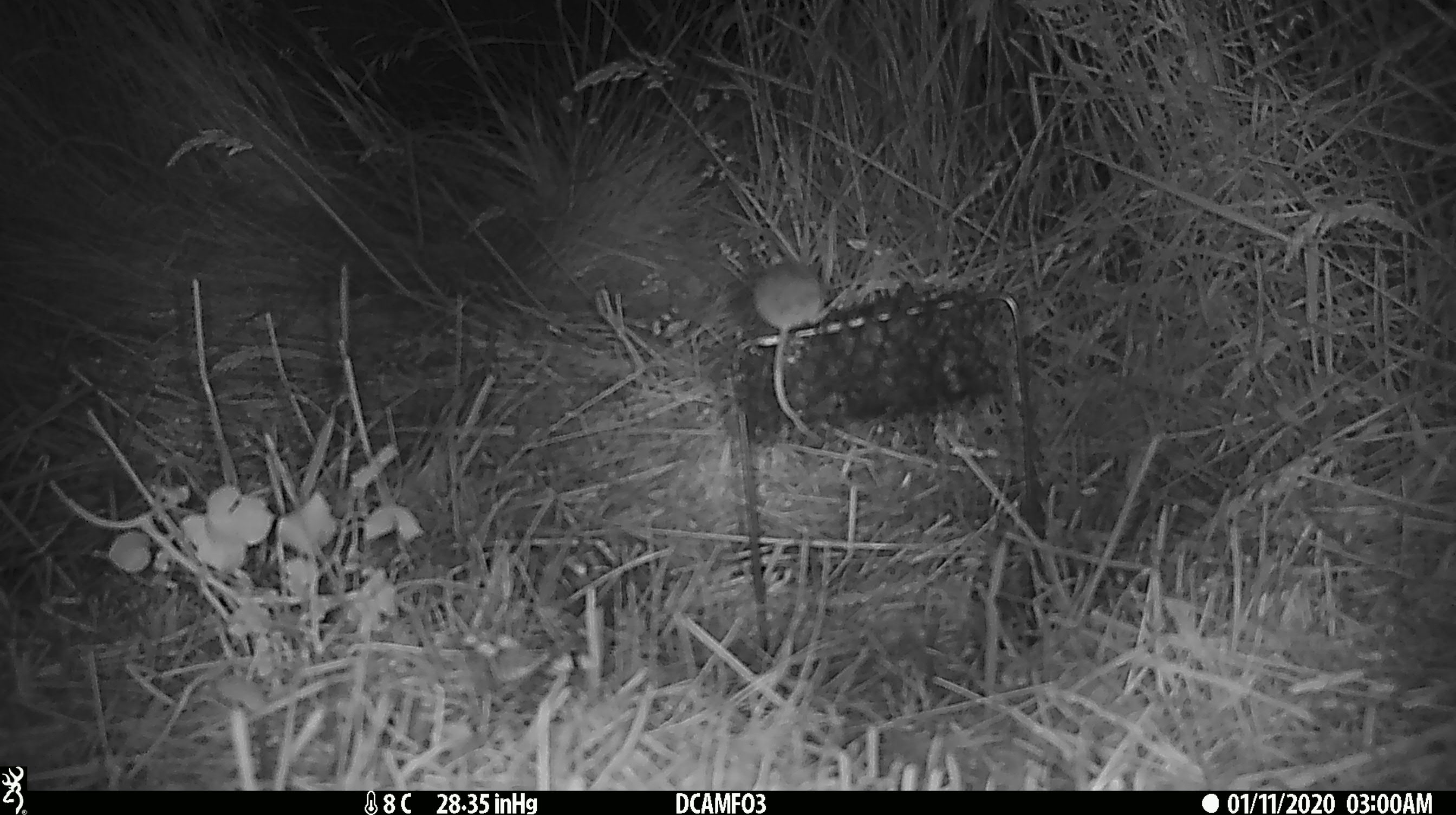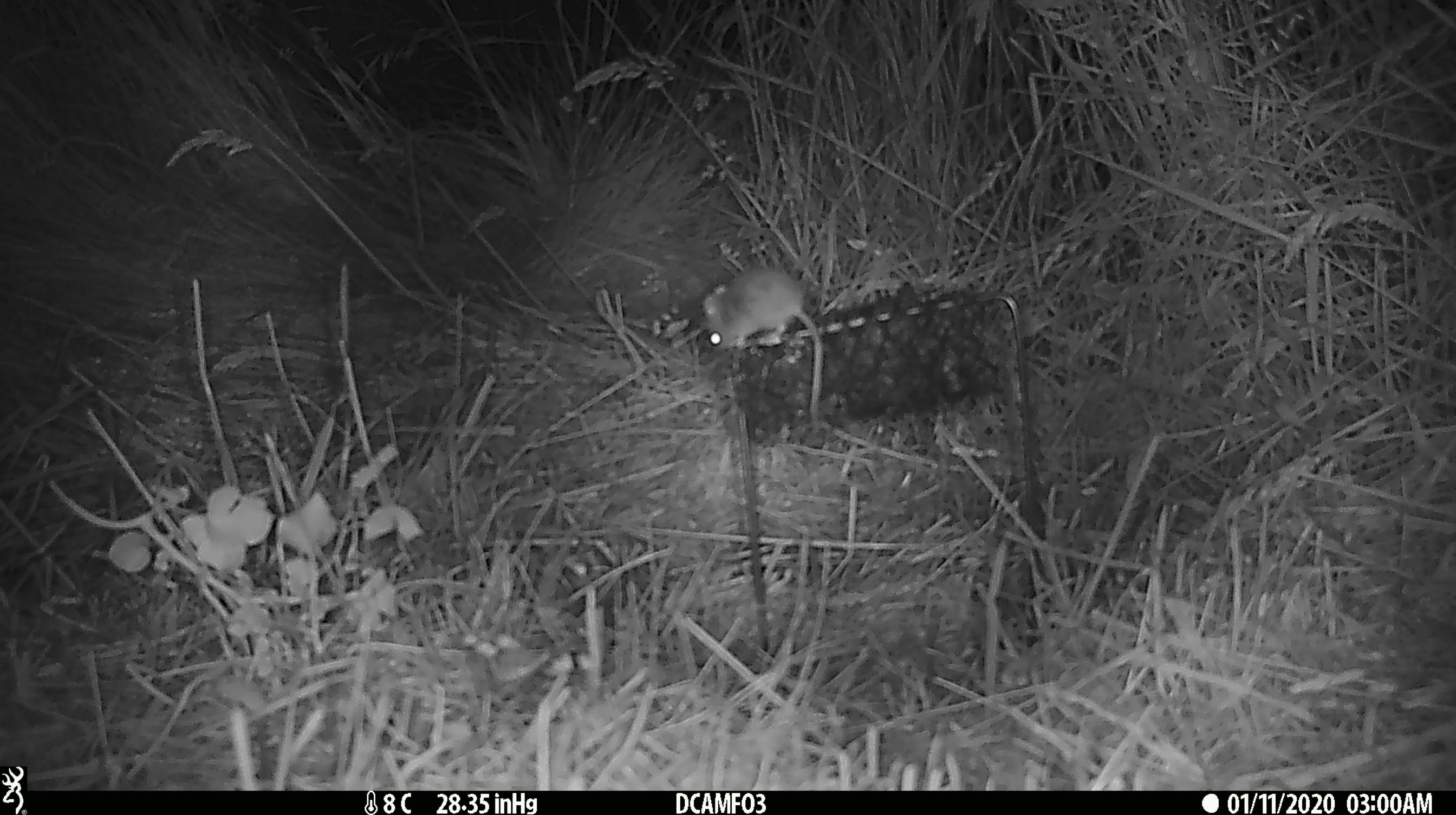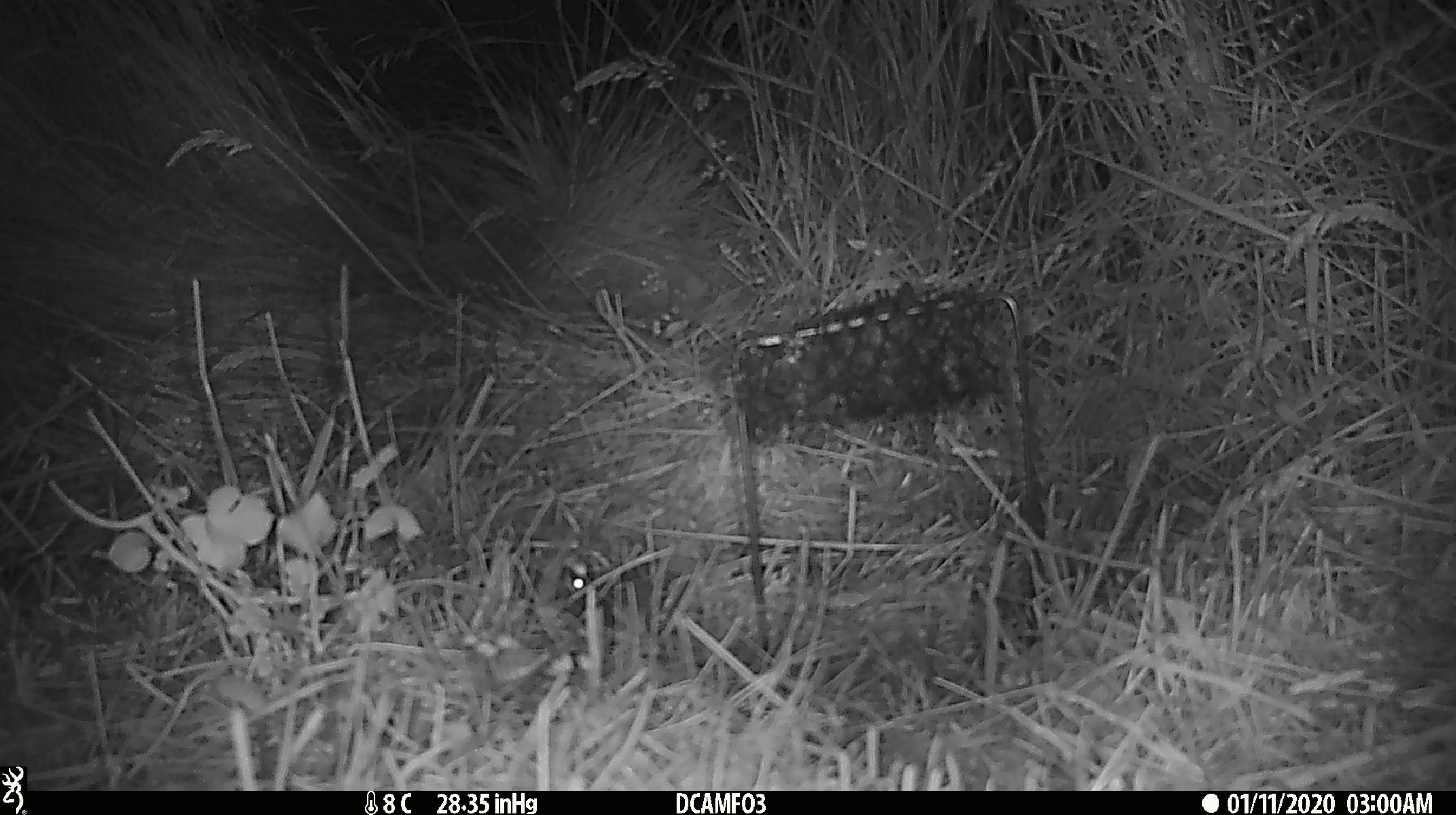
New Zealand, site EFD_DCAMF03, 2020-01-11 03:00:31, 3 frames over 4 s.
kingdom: Animalia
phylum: Chordata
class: Mammalia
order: Rodentia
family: Muridae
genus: Mus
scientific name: Mus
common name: mouse